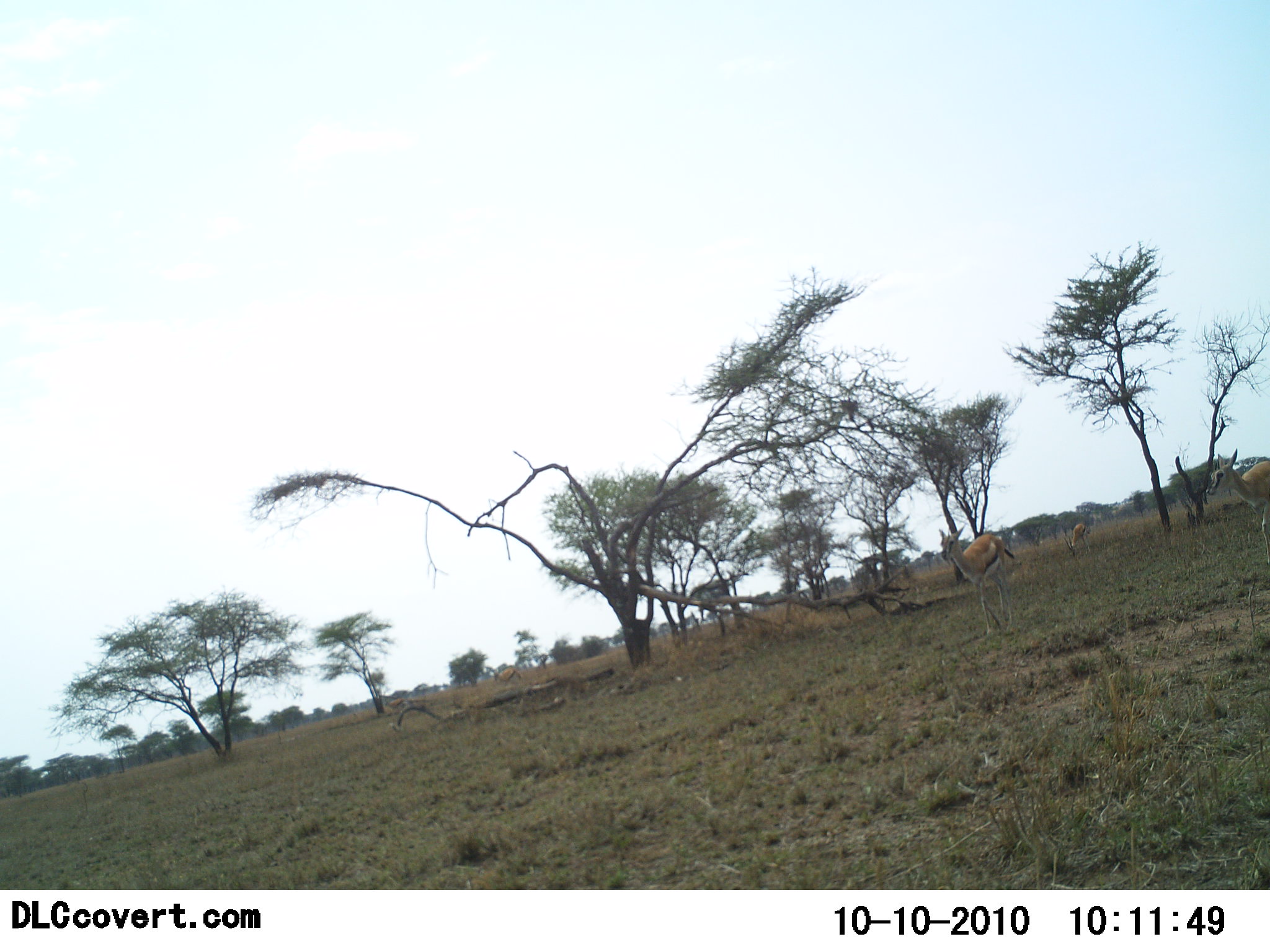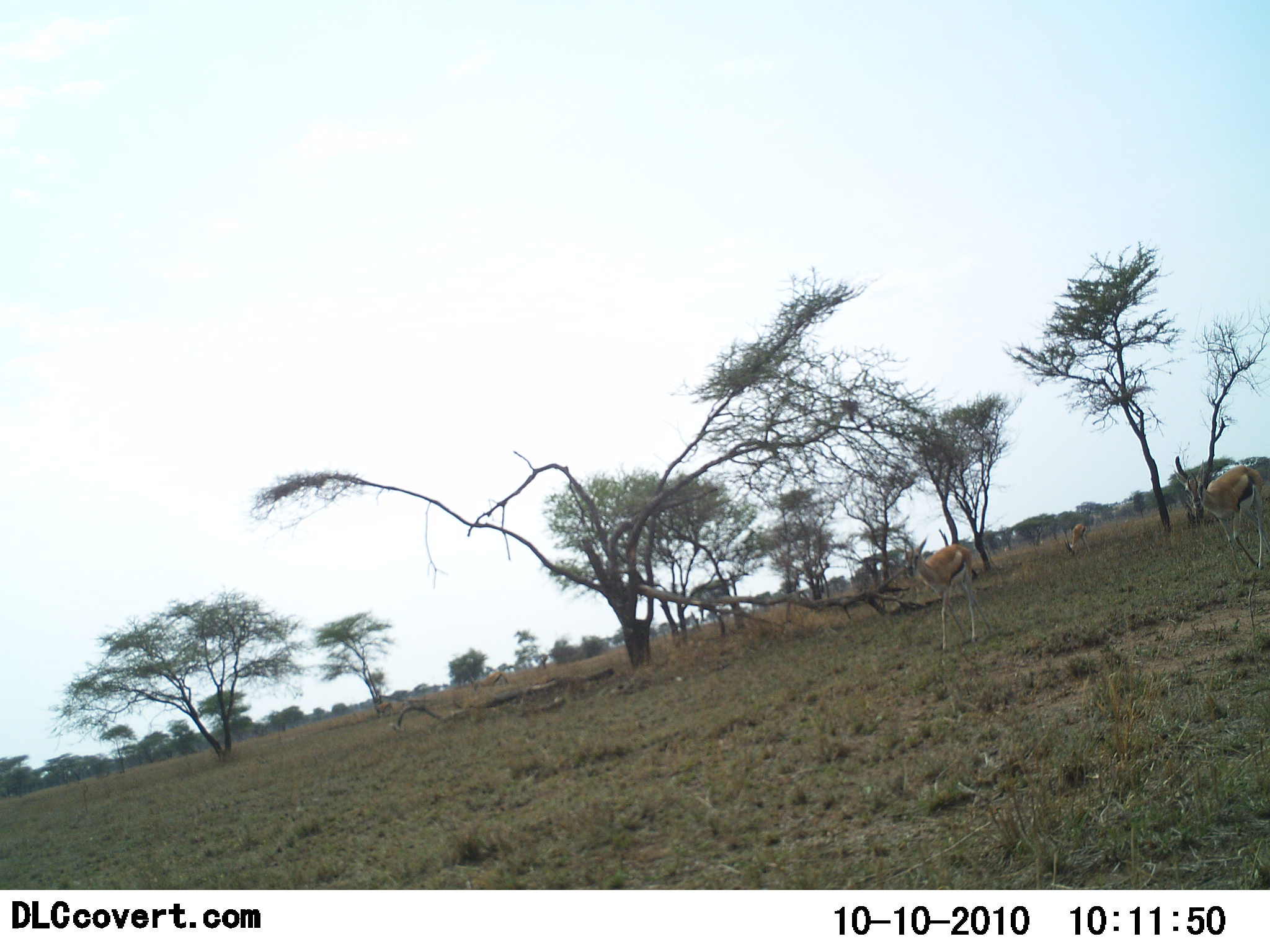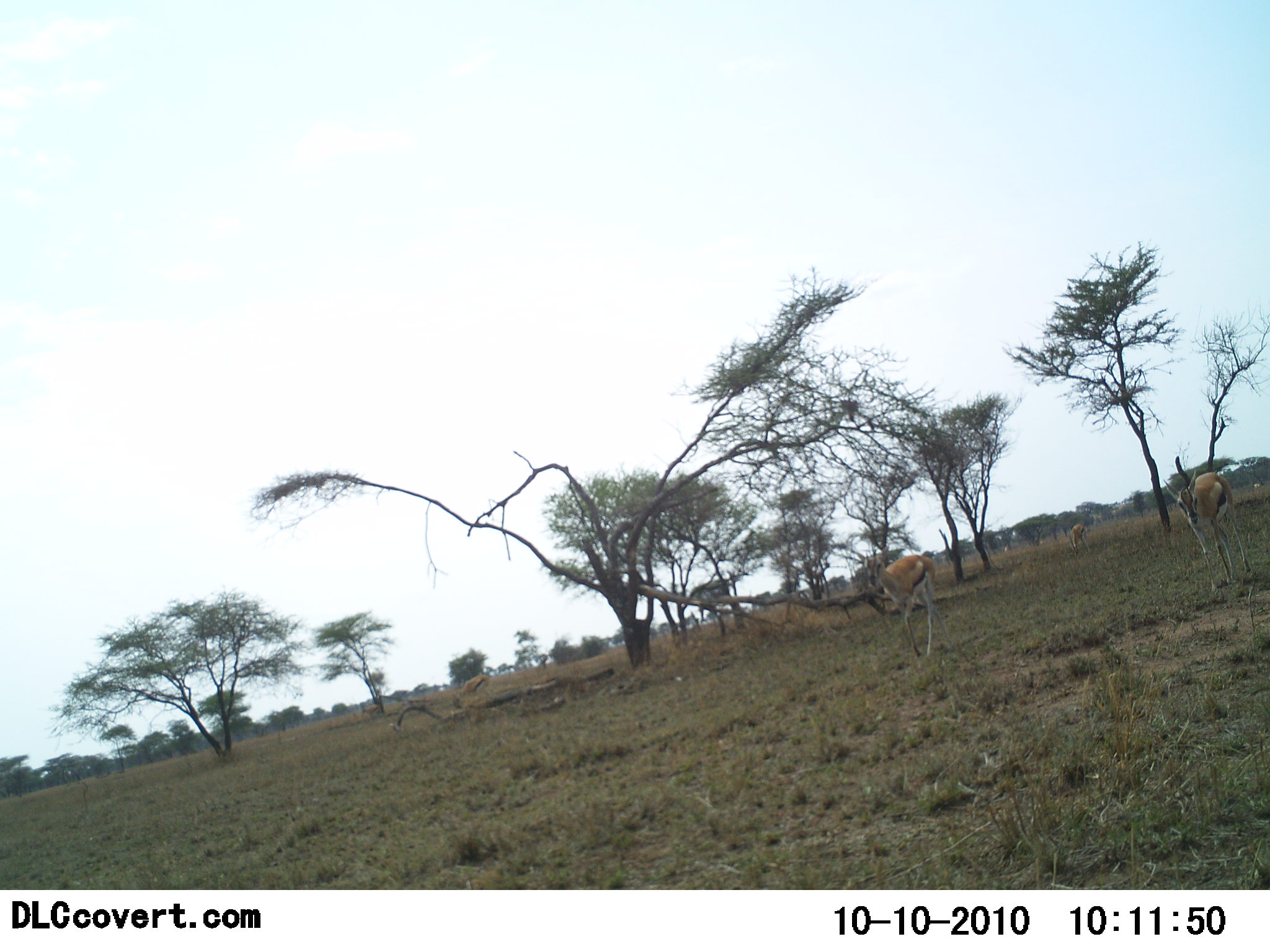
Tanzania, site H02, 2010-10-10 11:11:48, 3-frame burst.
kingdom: Animalia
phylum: Chordata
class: Mammalia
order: Artiodactyla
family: Bovidae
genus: Eudorcas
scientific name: Eudorcas thomsonii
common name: thomson's gazelle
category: gazellethomsons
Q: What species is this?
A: Gazellethomsons (thomson's gazelle) (Eudorcas thomsonii).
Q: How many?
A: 5.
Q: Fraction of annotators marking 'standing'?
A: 6%.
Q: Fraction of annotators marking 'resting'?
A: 0%.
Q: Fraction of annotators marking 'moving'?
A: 100%.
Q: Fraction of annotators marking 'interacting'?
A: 0%.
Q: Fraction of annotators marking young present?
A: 0%.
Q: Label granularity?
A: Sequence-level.